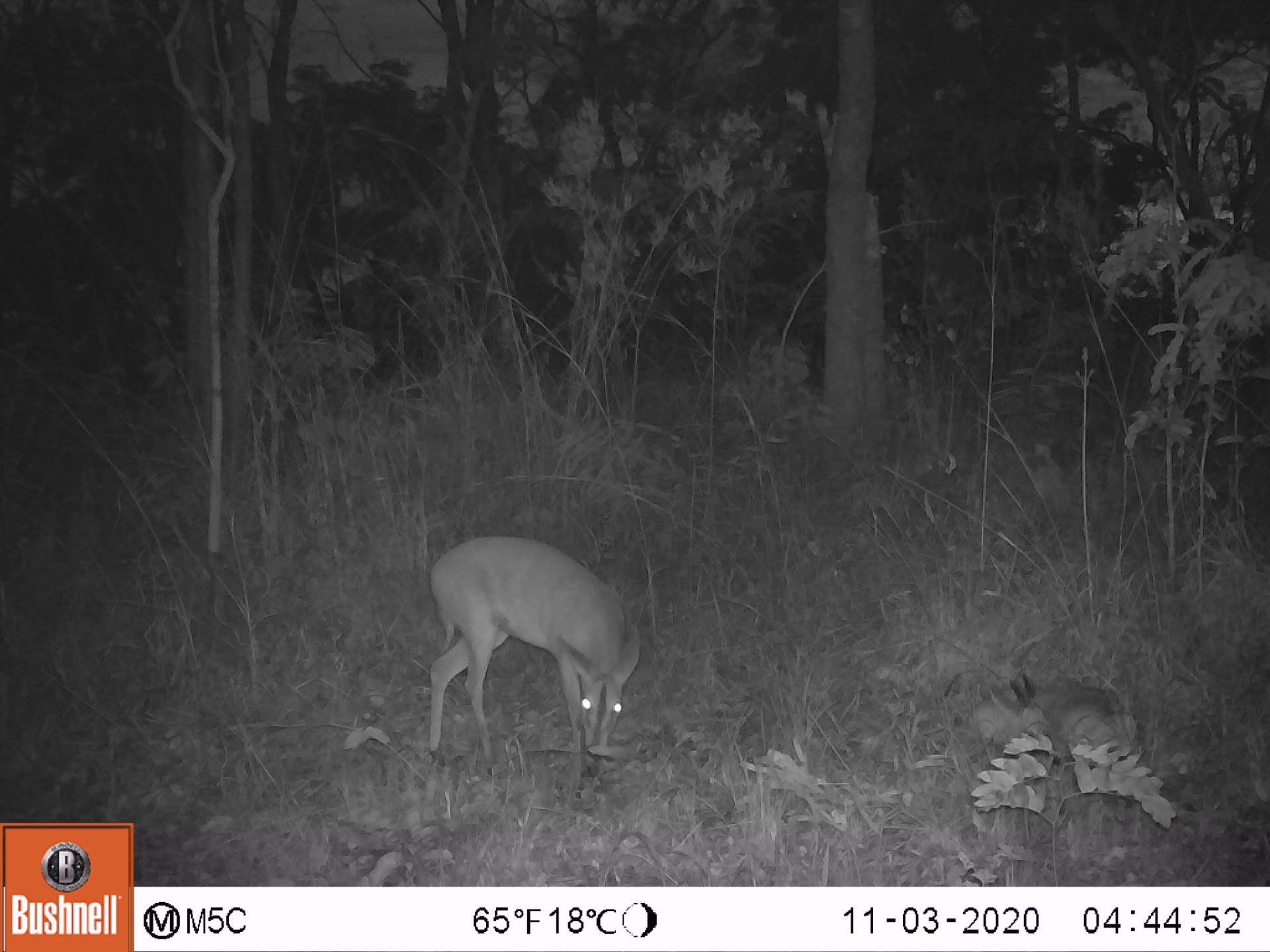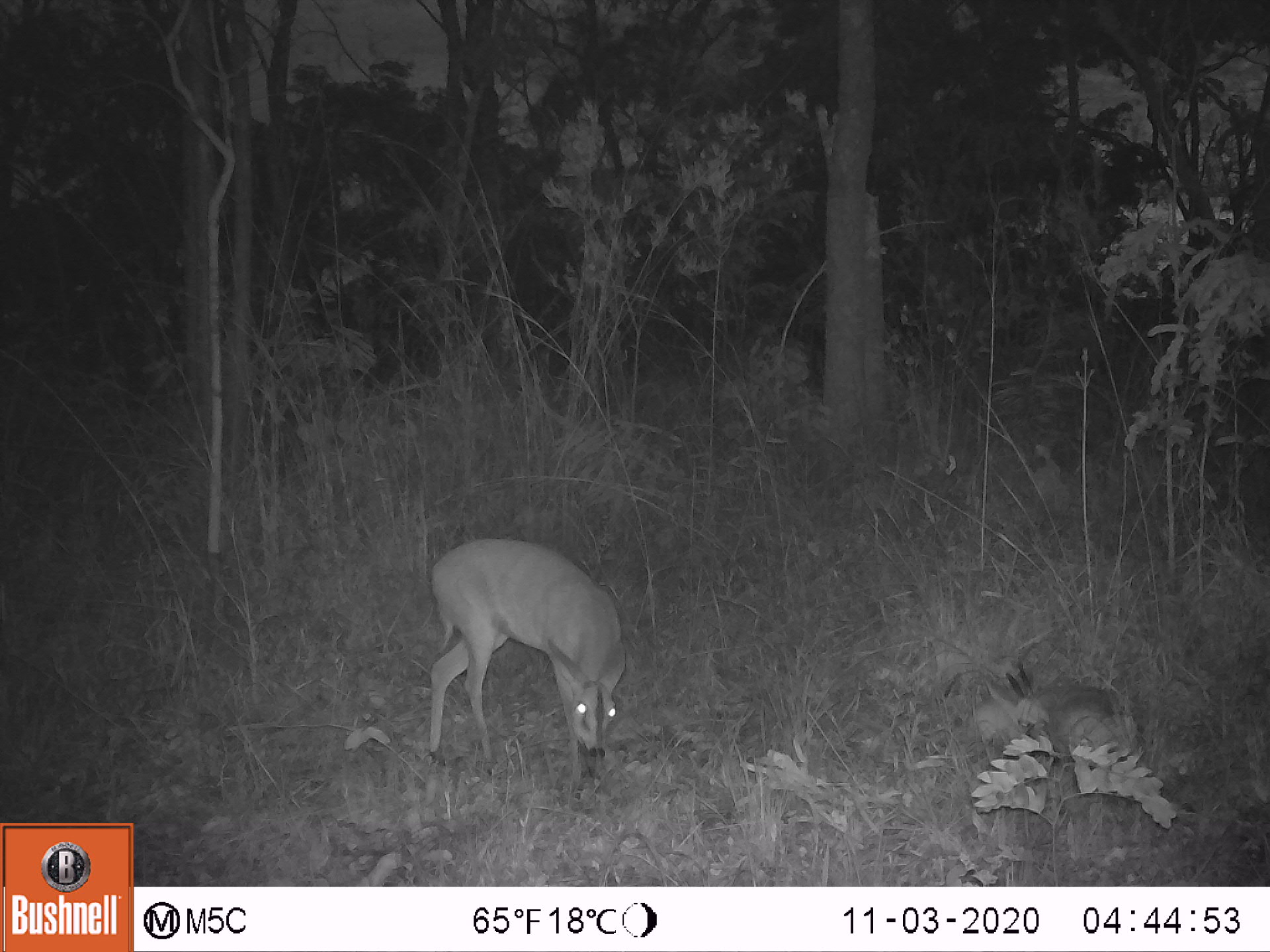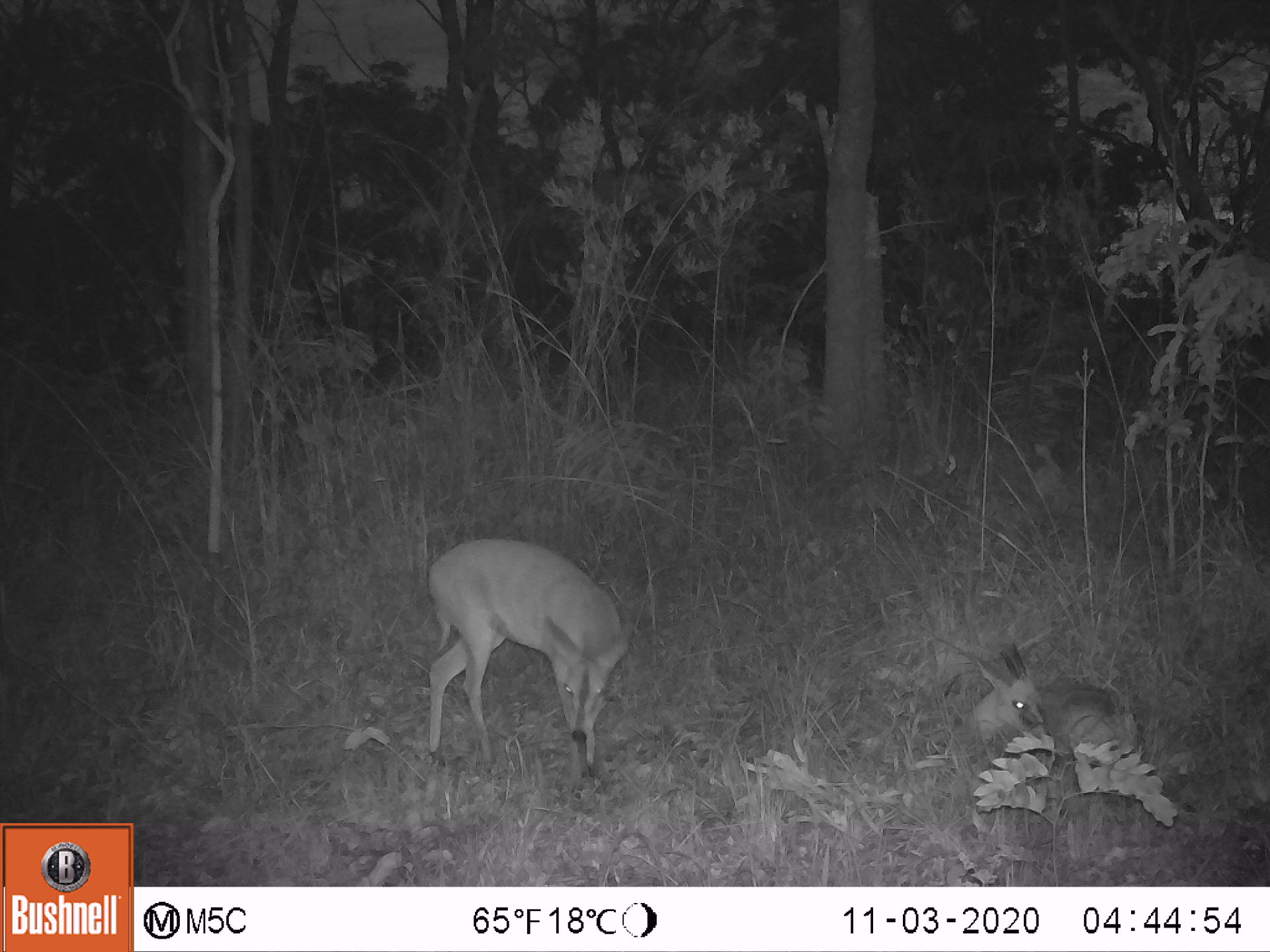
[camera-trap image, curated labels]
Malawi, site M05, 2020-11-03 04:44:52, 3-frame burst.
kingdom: Animalia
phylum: Chordata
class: Mammalia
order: Artiodactyla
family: Bovidae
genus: Sylvicapra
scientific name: Sylvicapra grimmia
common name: common duiker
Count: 2.